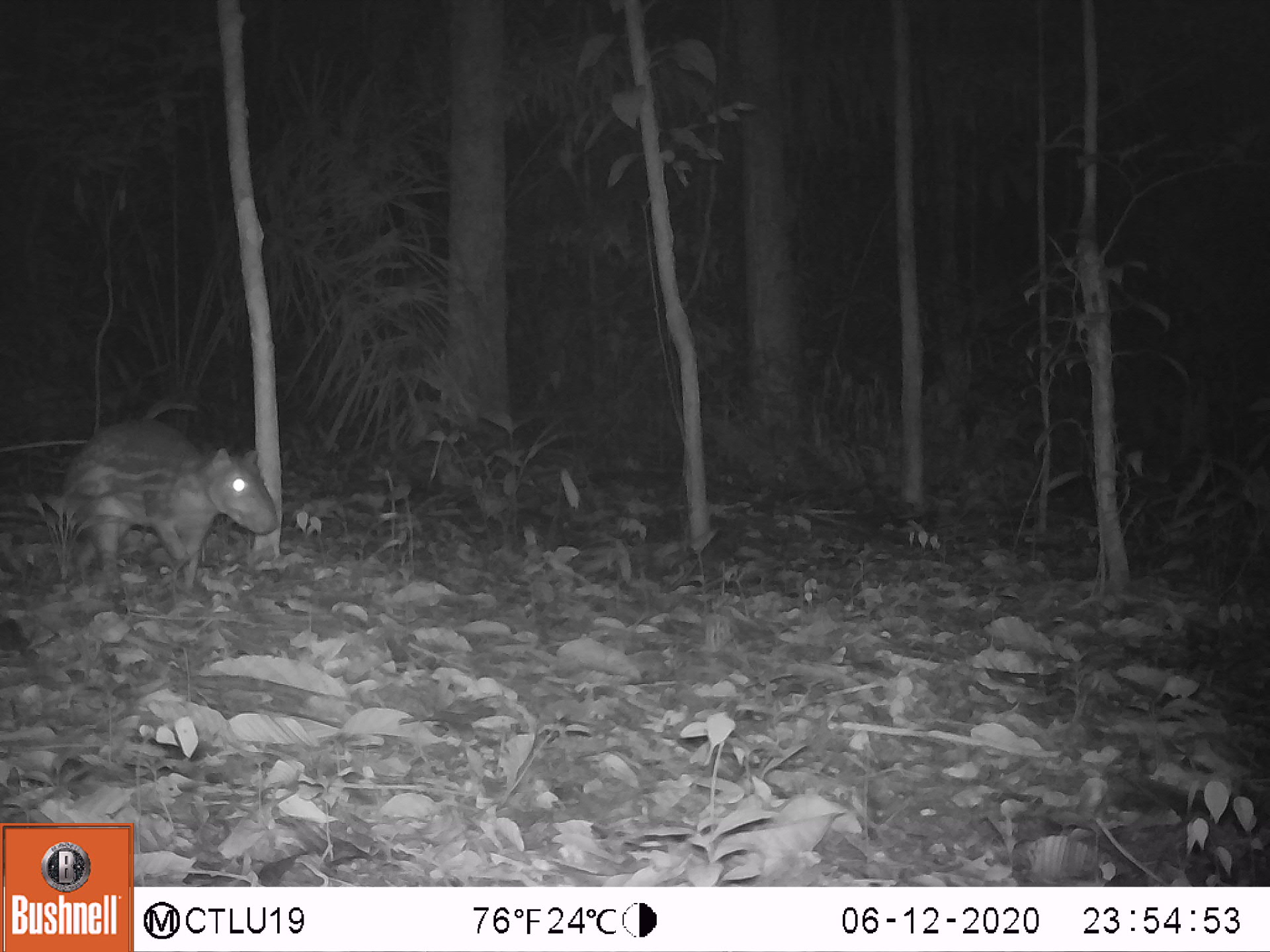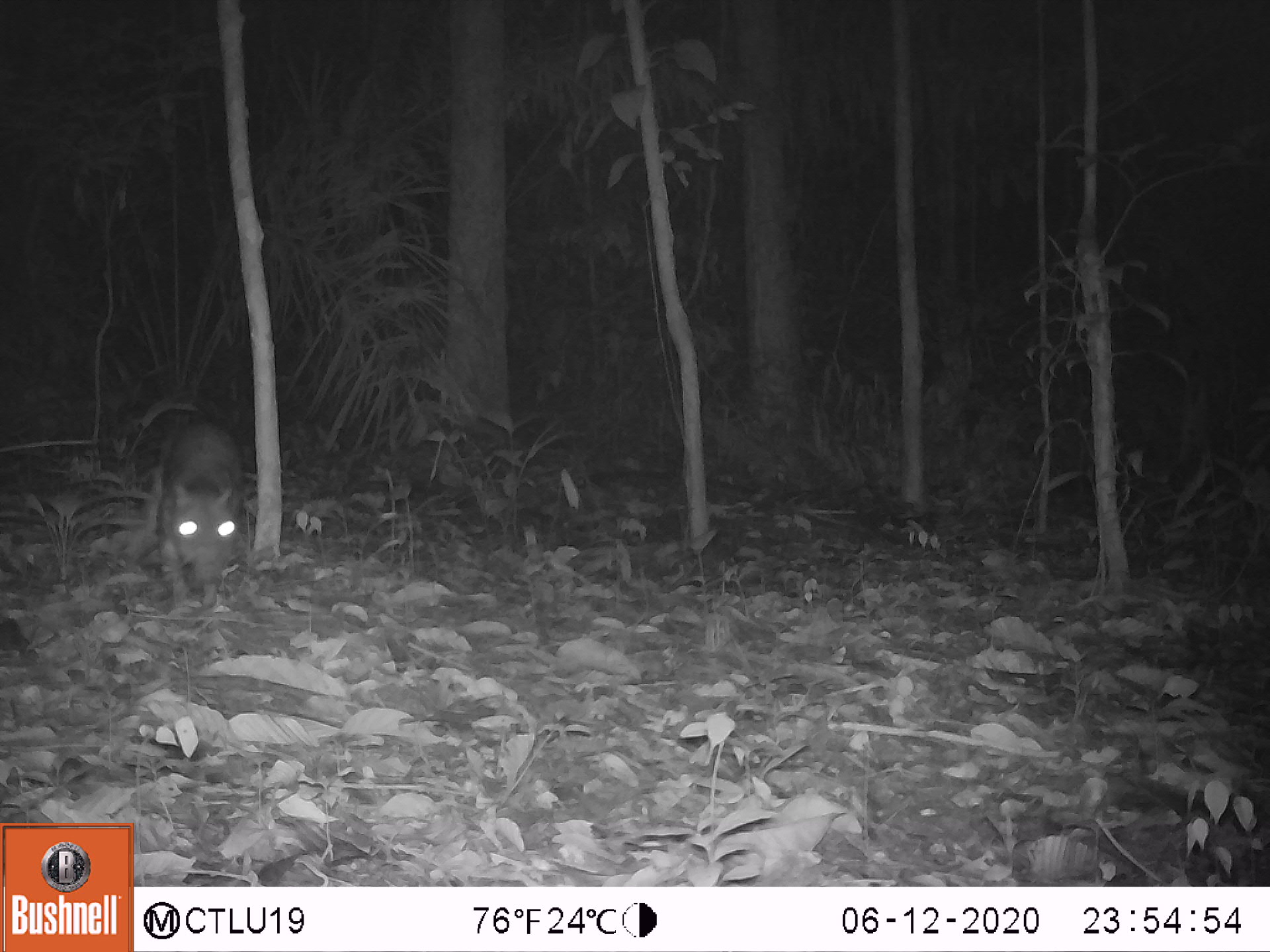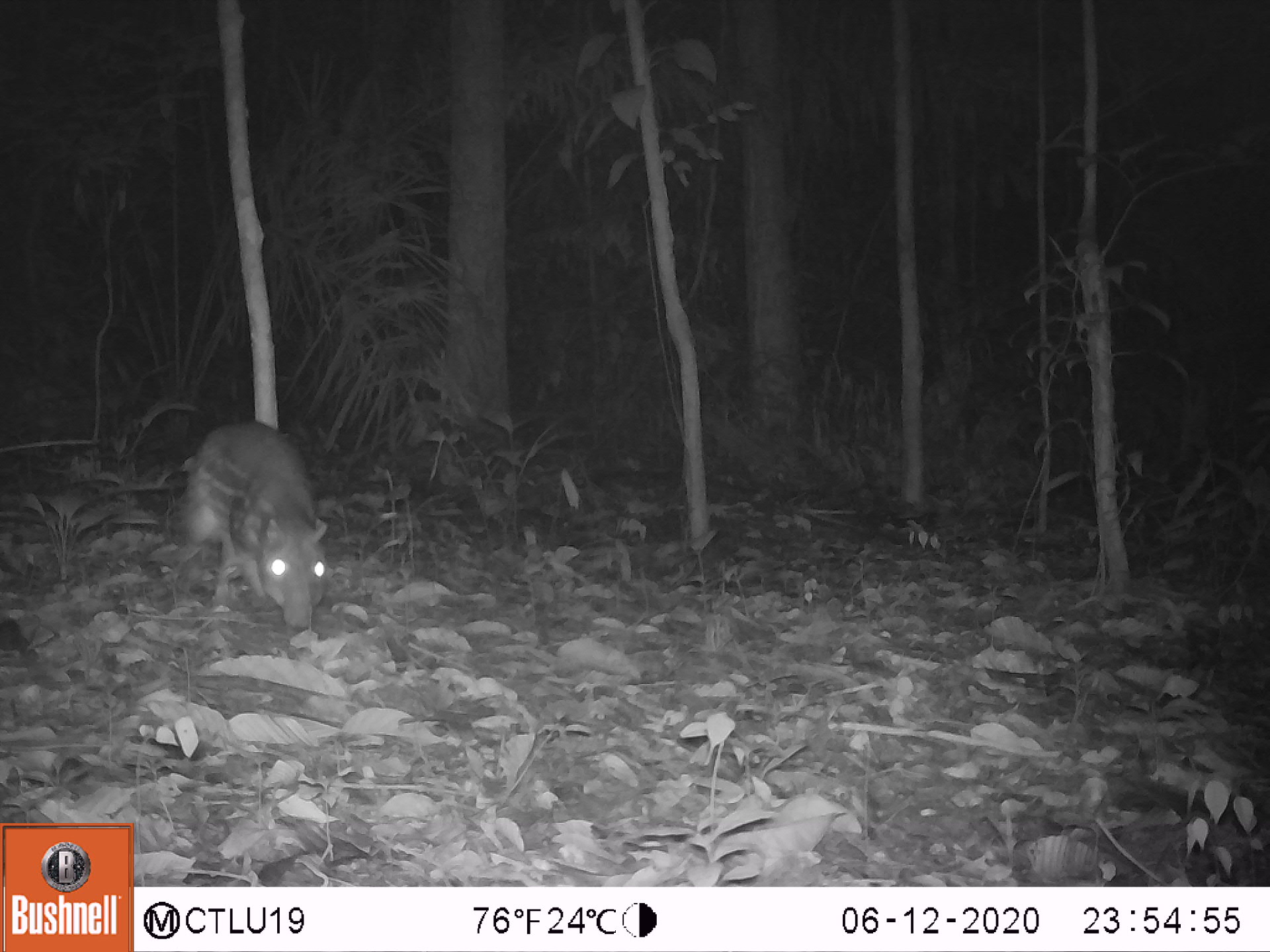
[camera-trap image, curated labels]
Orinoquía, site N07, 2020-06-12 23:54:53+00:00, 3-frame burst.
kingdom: Animalia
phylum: Chordata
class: Mammalia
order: Rodentia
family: Cuniculidae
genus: Cuniculus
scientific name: Cuniculus paca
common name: spotted paca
Spotted paca (Cuniculus paca).